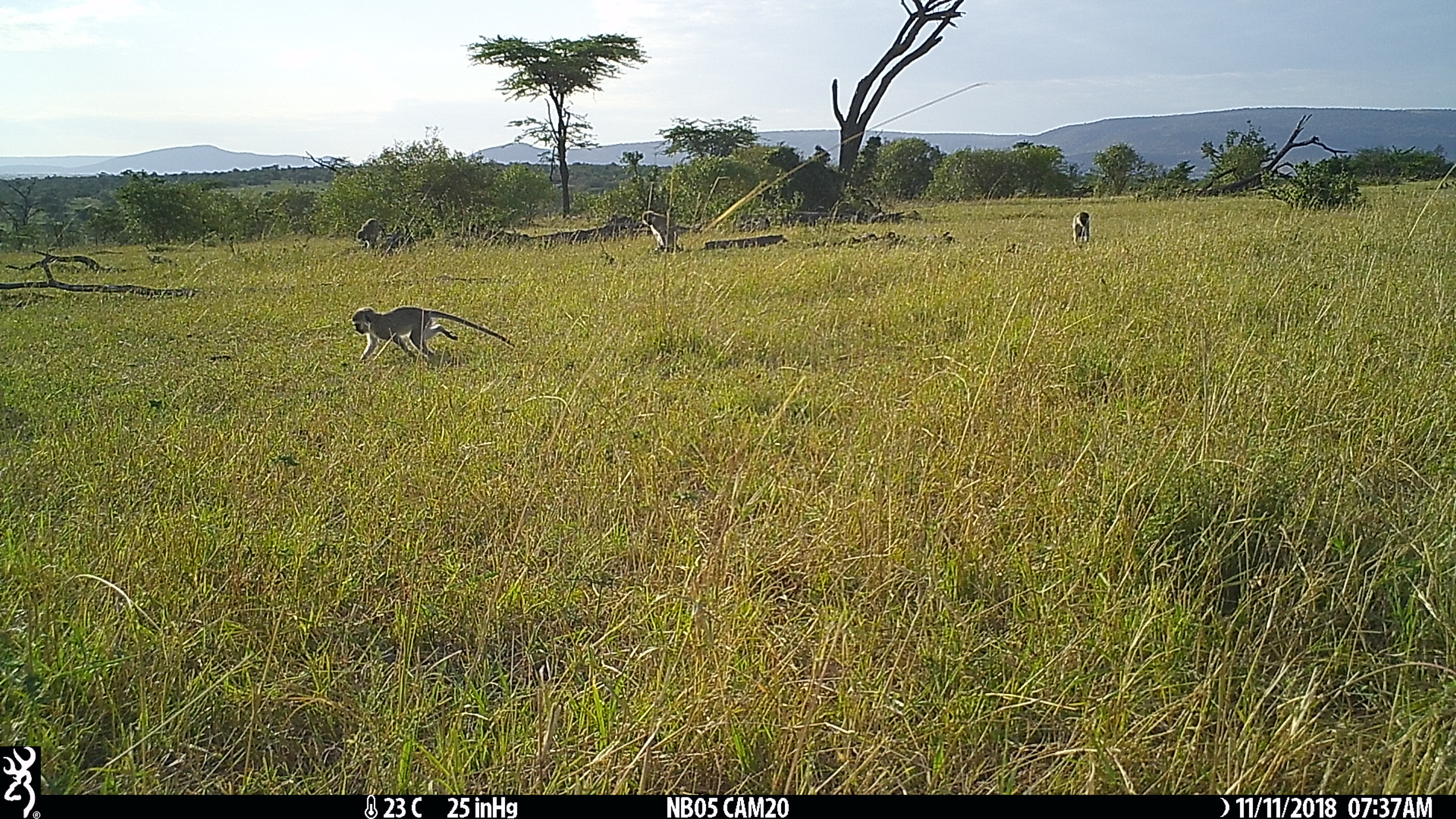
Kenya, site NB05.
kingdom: Animalia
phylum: Chordata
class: Mammalia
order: Primates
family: Cercopithecidae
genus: Chlorocebus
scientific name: Chlorocebus pygerythrus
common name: vervet monkey